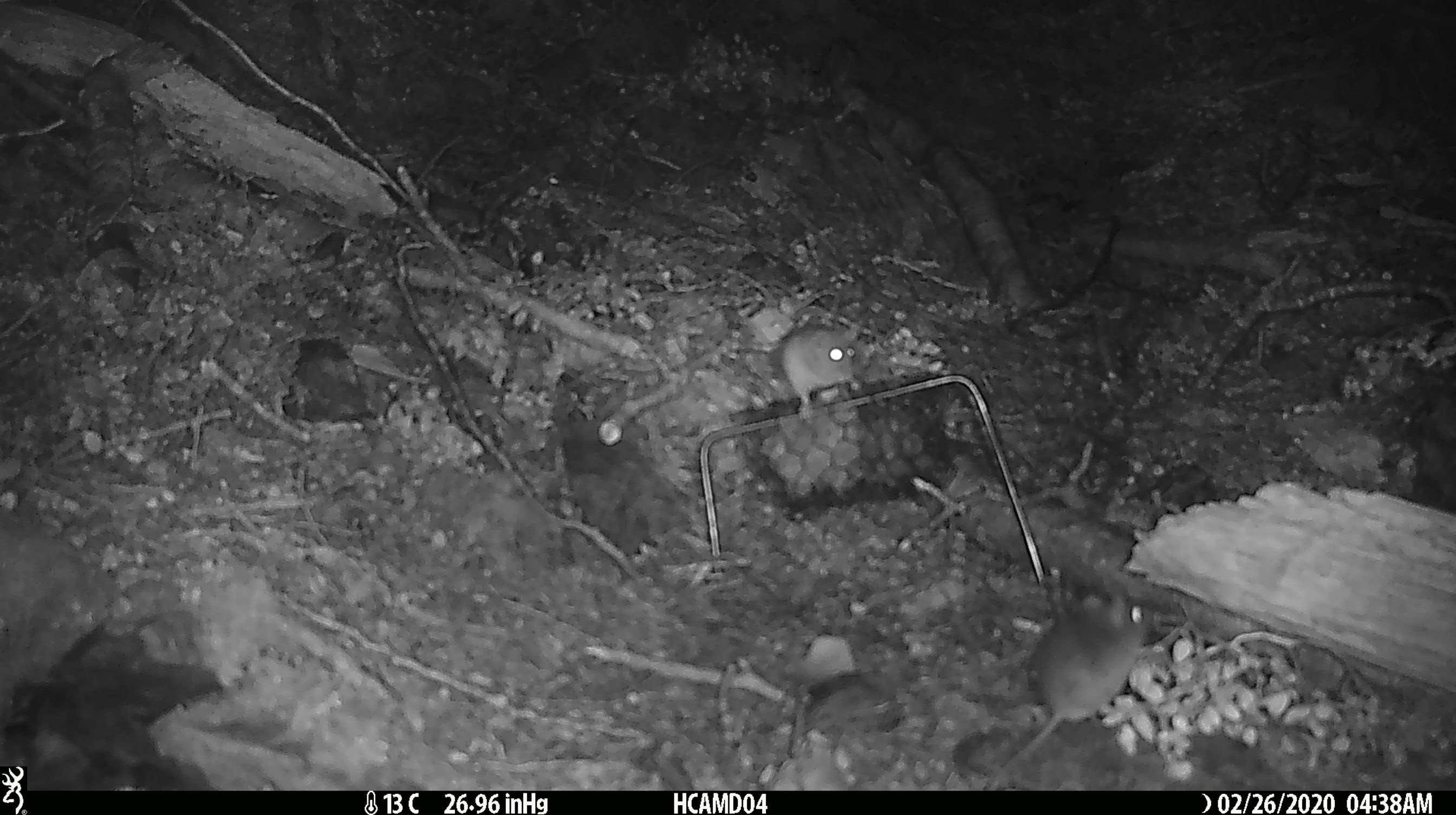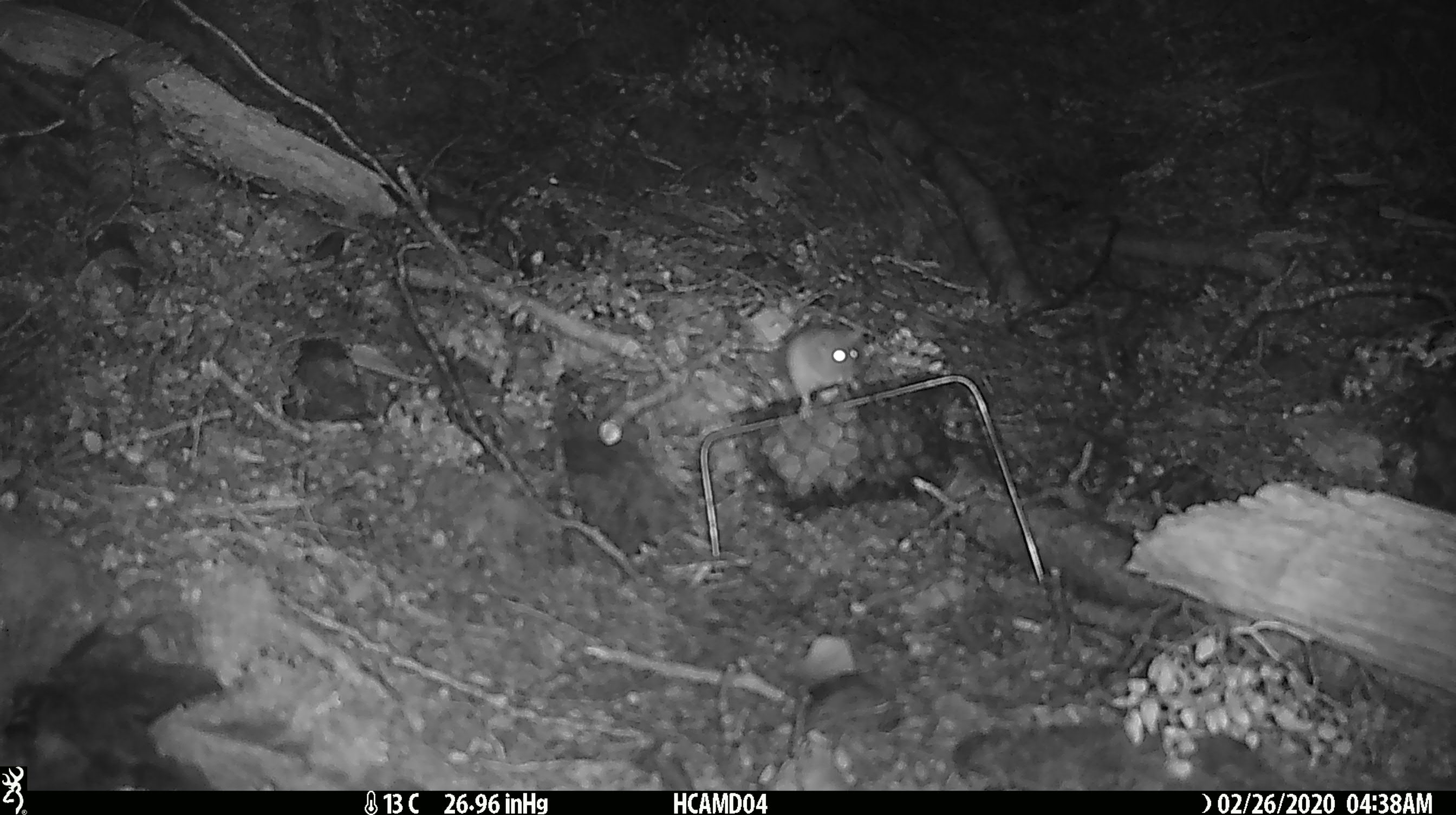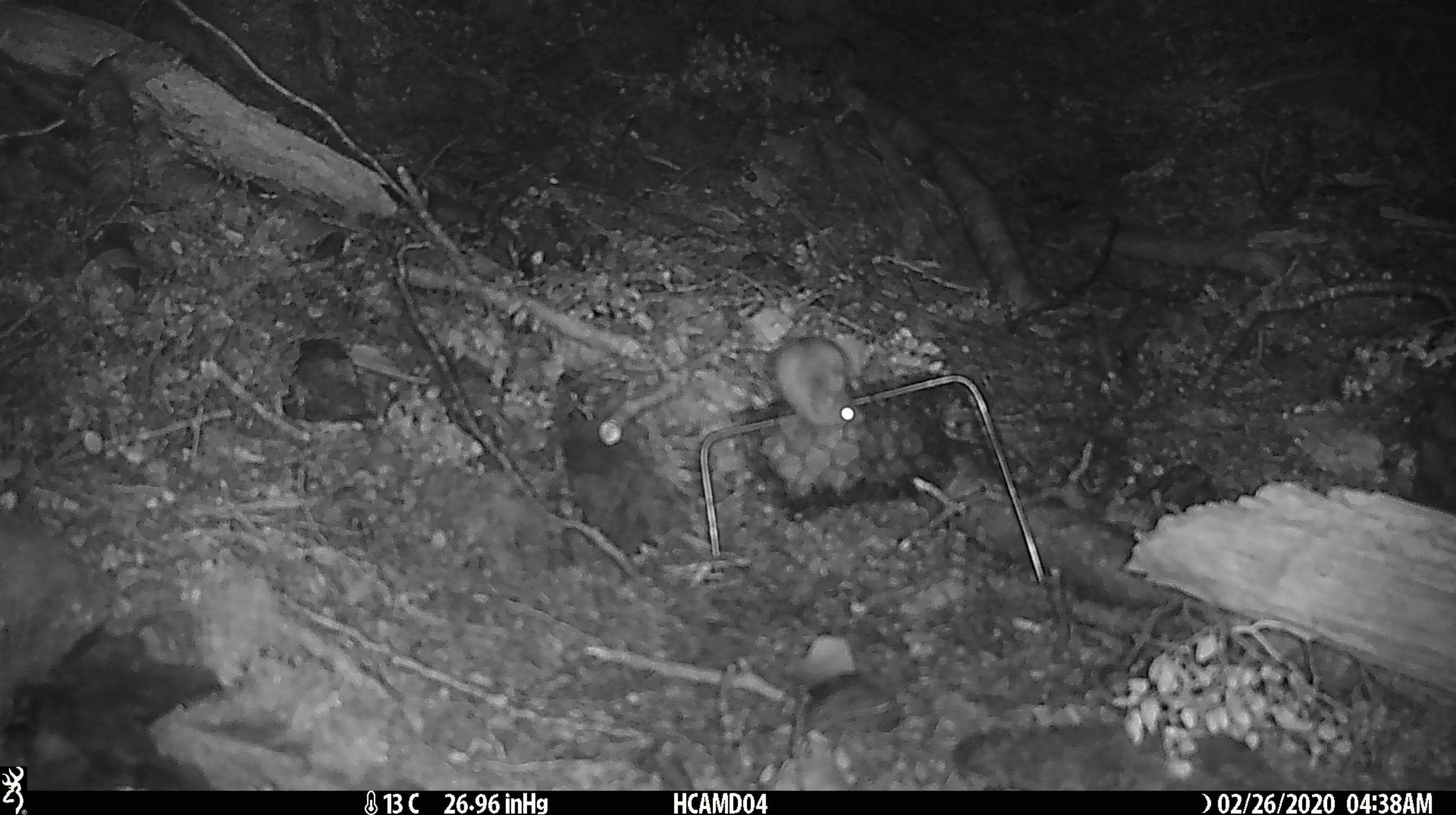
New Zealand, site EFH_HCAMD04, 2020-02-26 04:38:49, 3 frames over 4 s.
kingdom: Animalia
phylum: Chordata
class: Mammalia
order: Rodentia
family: Muridae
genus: Mus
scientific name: Mus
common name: mouse